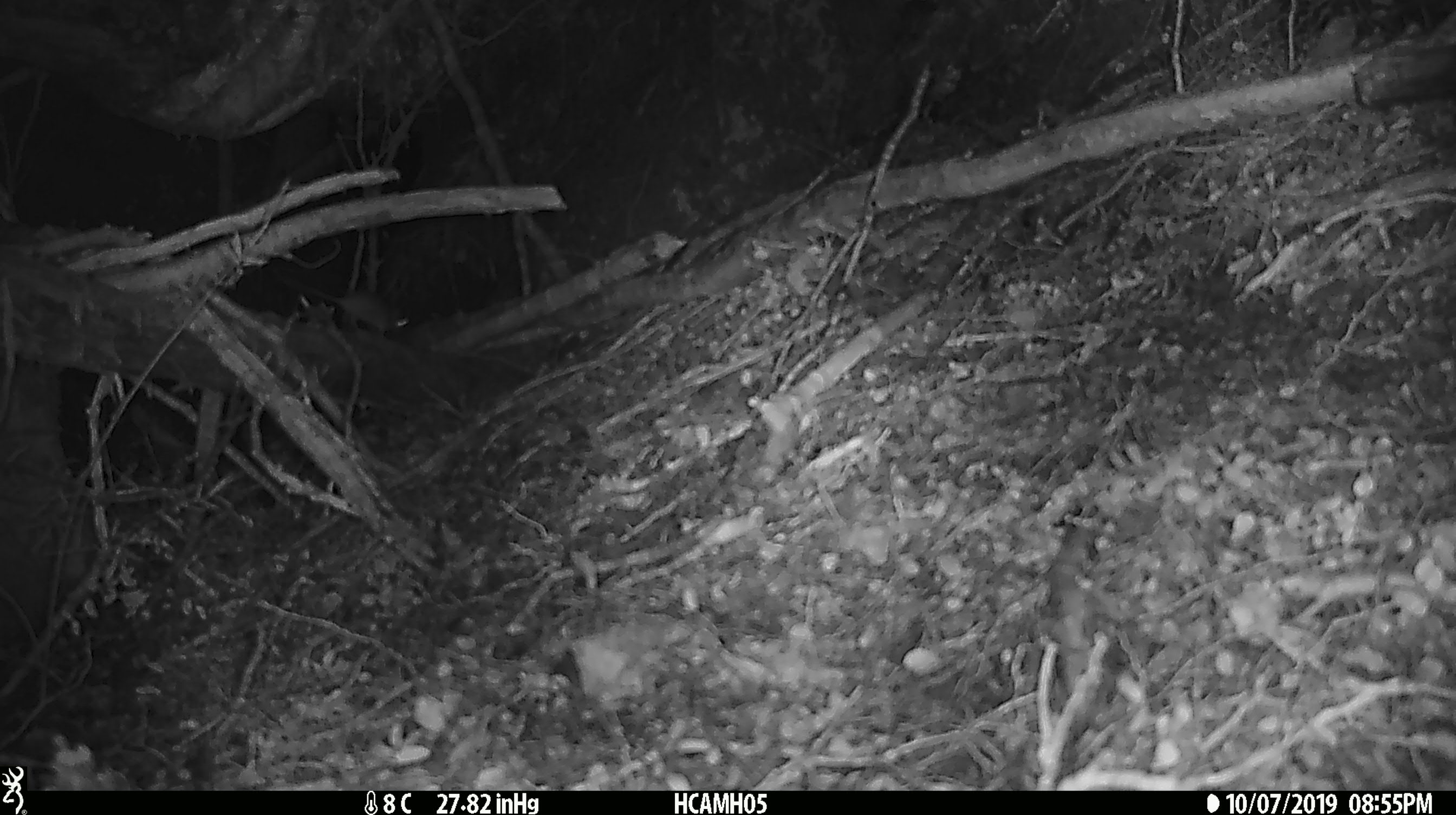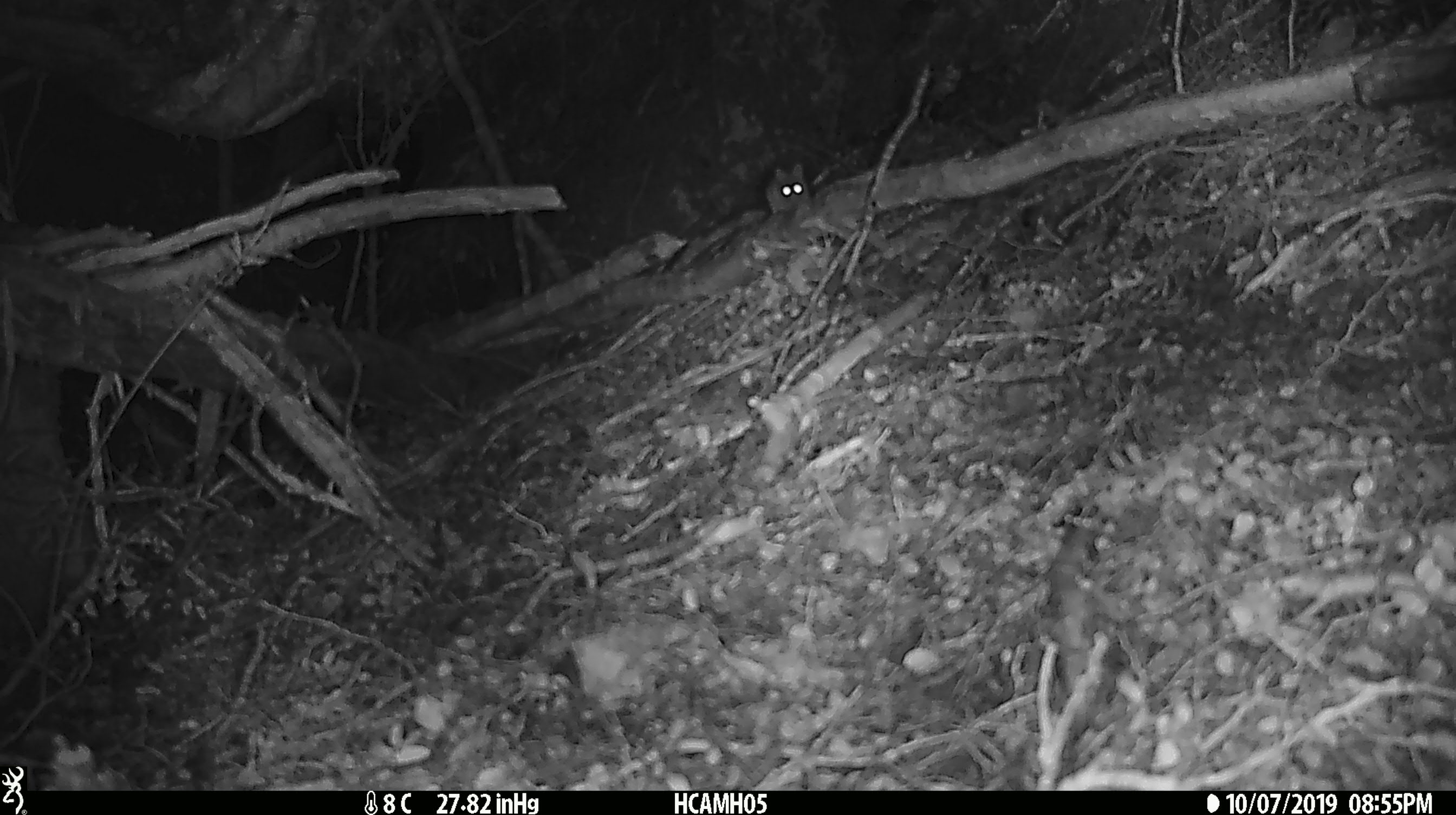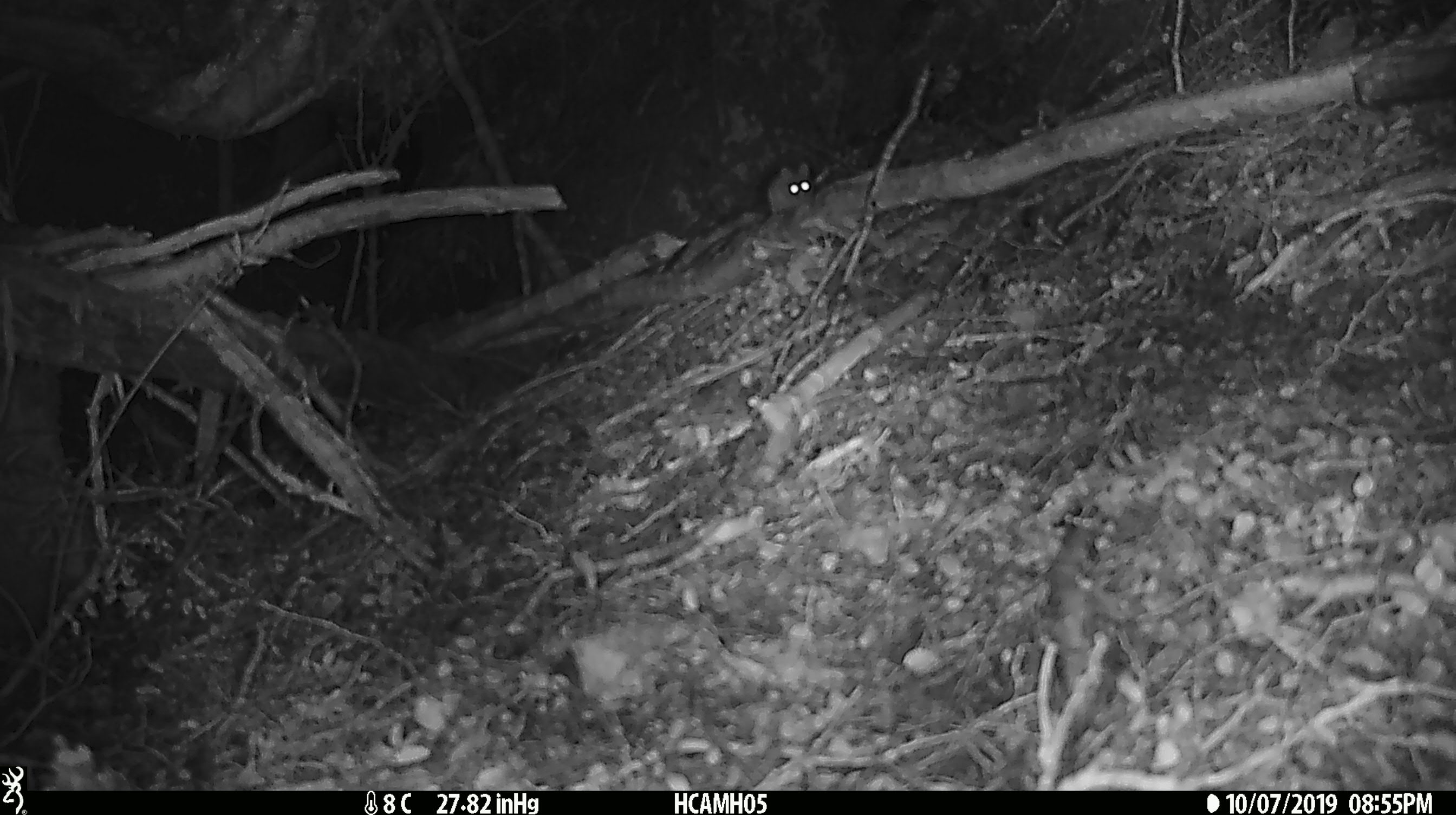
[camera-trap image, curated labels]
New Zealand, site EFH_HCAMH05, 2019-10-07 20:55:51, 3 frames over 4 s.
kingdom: Animalia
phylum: Chordata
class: Mammalia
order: Rodentia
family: Muridae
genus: Mus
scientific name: Mus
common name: mouse